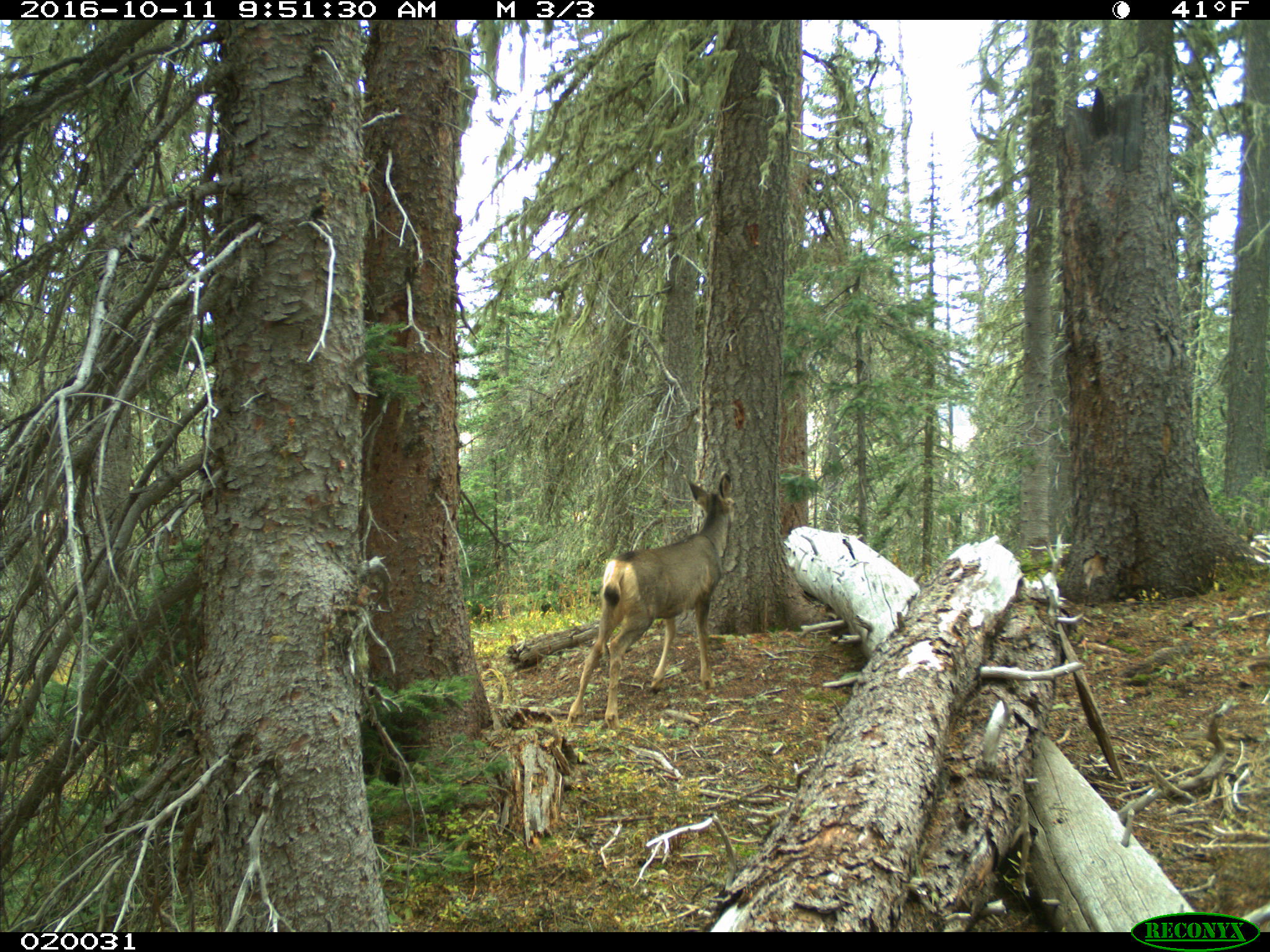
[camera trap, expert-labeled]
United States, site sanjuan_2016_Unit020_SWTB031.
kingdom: Animalia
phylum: Chordata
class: Mammalia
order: Artiodactyla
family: Cervidae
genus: Odocoileus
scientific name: Odocoileus hemionus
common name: mule deer